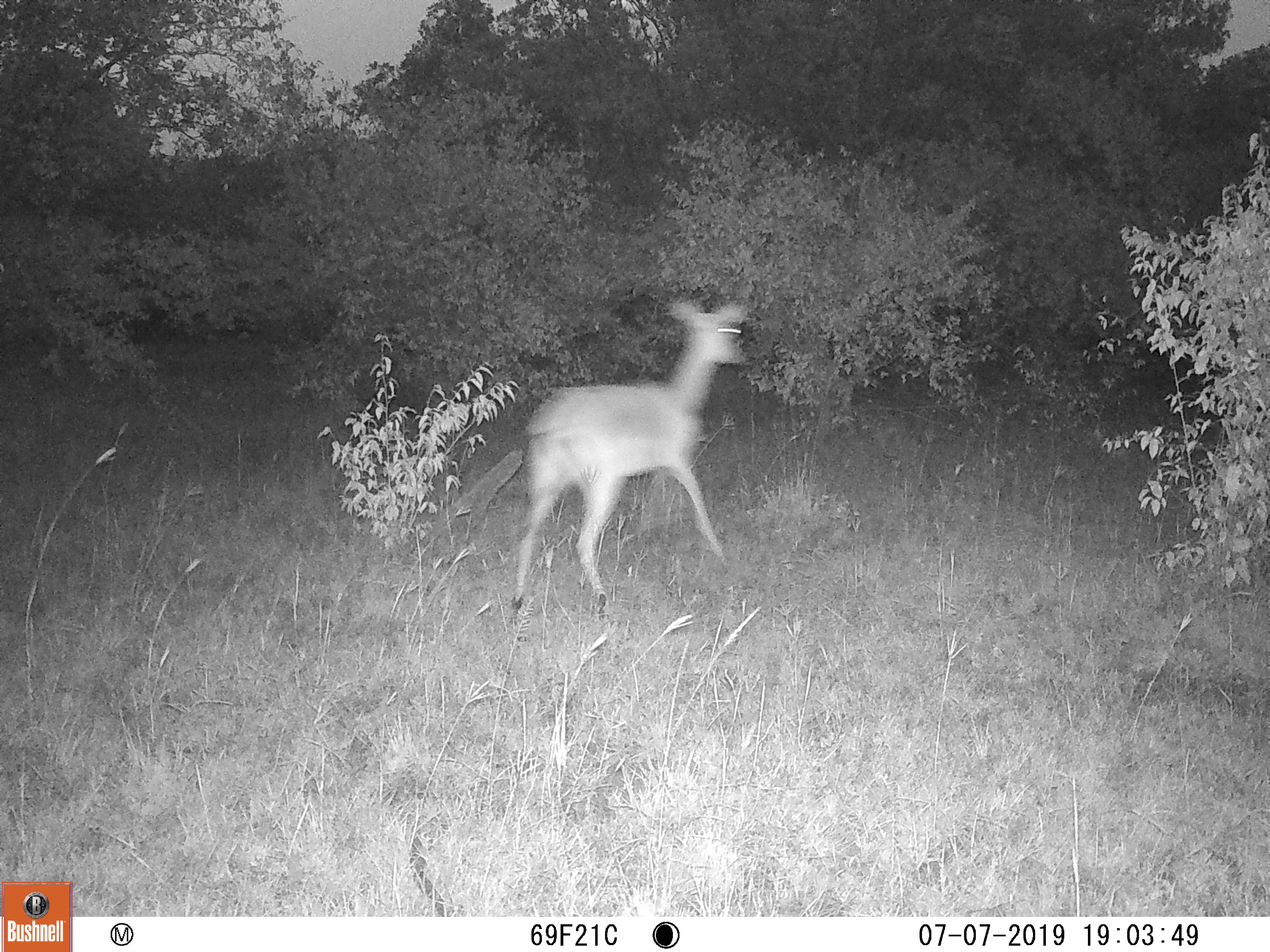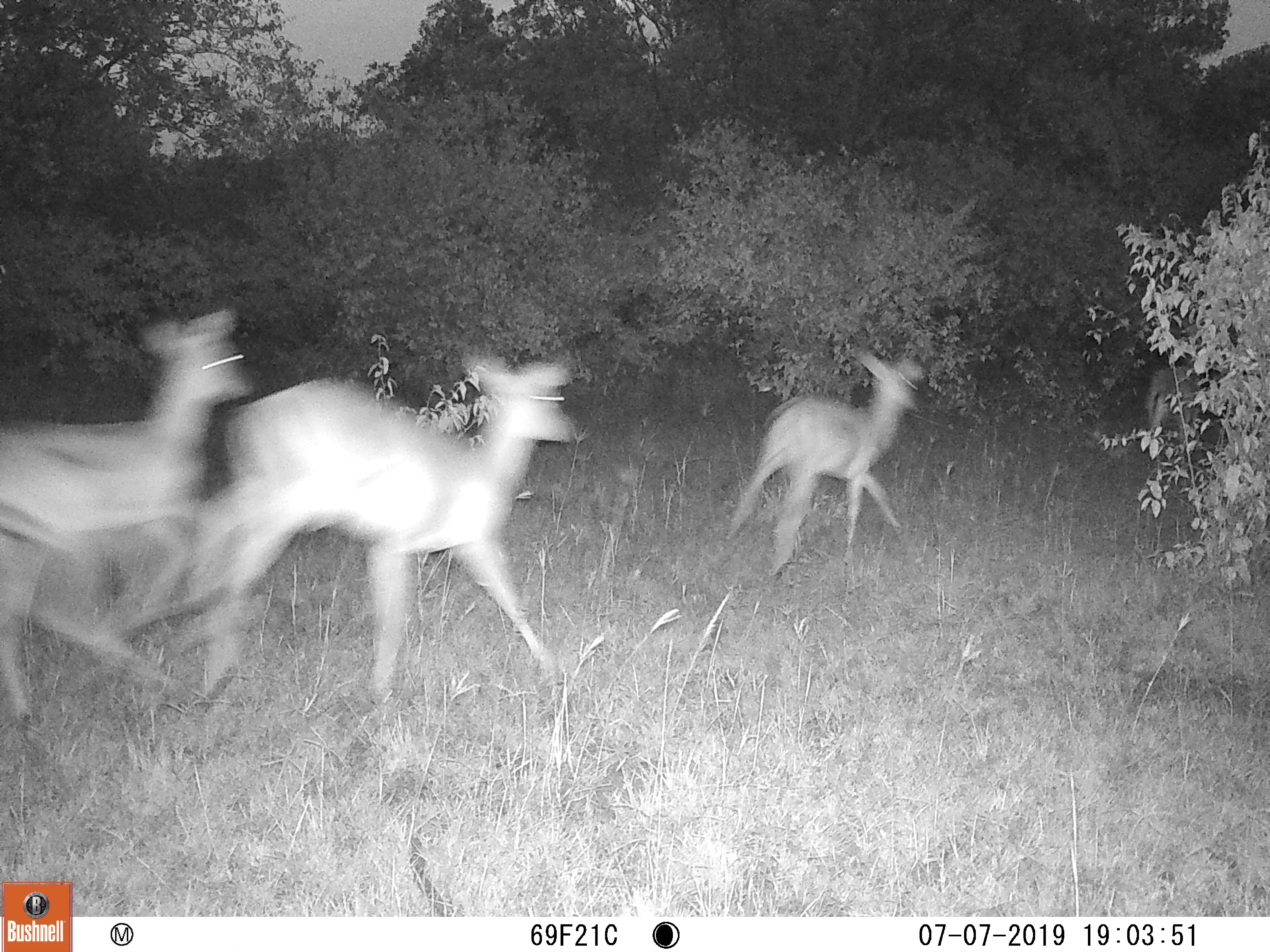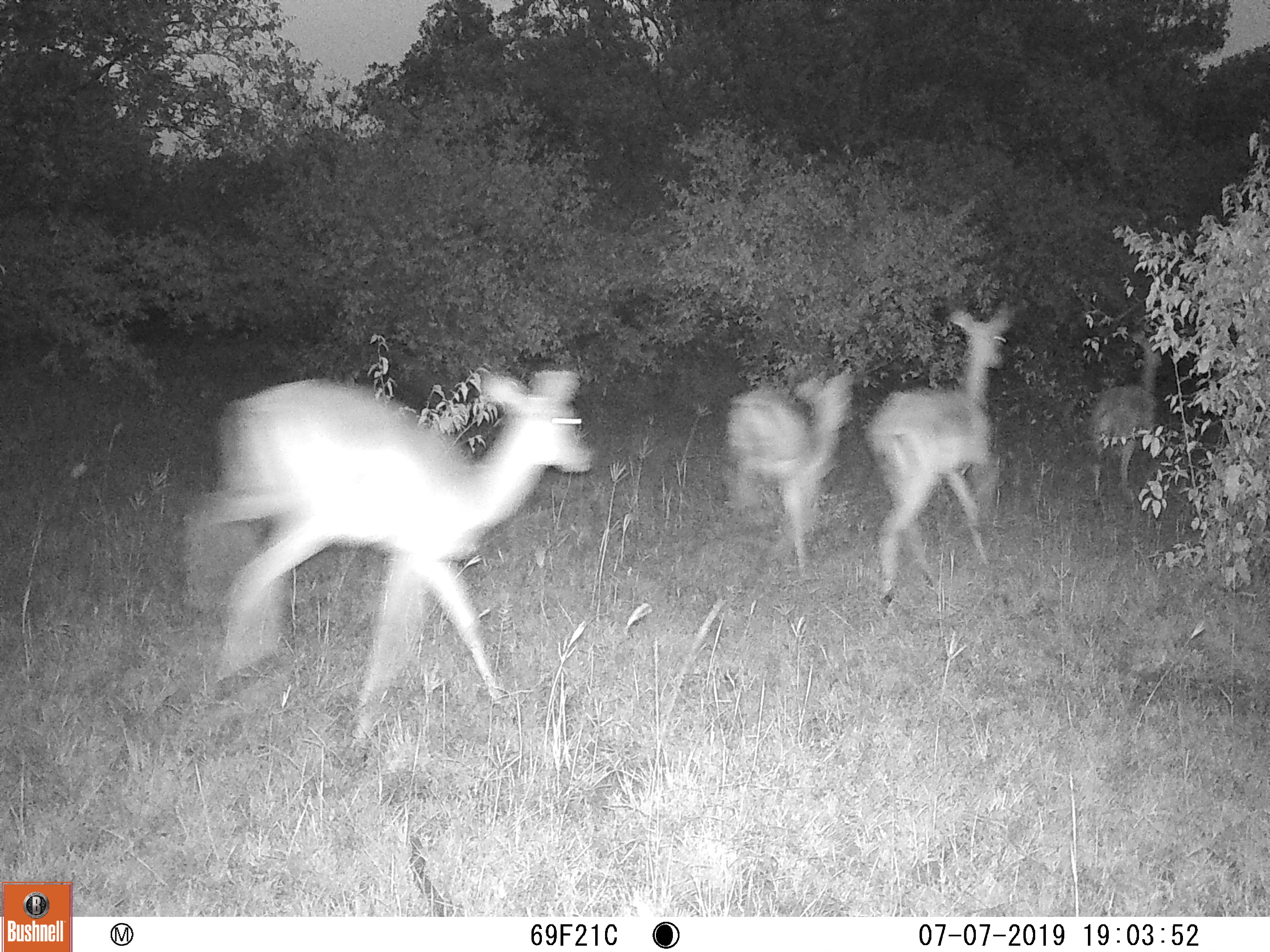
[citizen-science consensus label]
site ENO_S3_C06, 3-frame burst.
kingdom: Animalia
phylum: Chordata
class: Mammalia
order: Artiodactyla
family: Bovidae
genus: Aepyceros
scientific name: Aepyceros melampus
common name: impala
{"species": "impala (Aepyceros melampus)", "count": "4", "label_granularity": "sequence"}